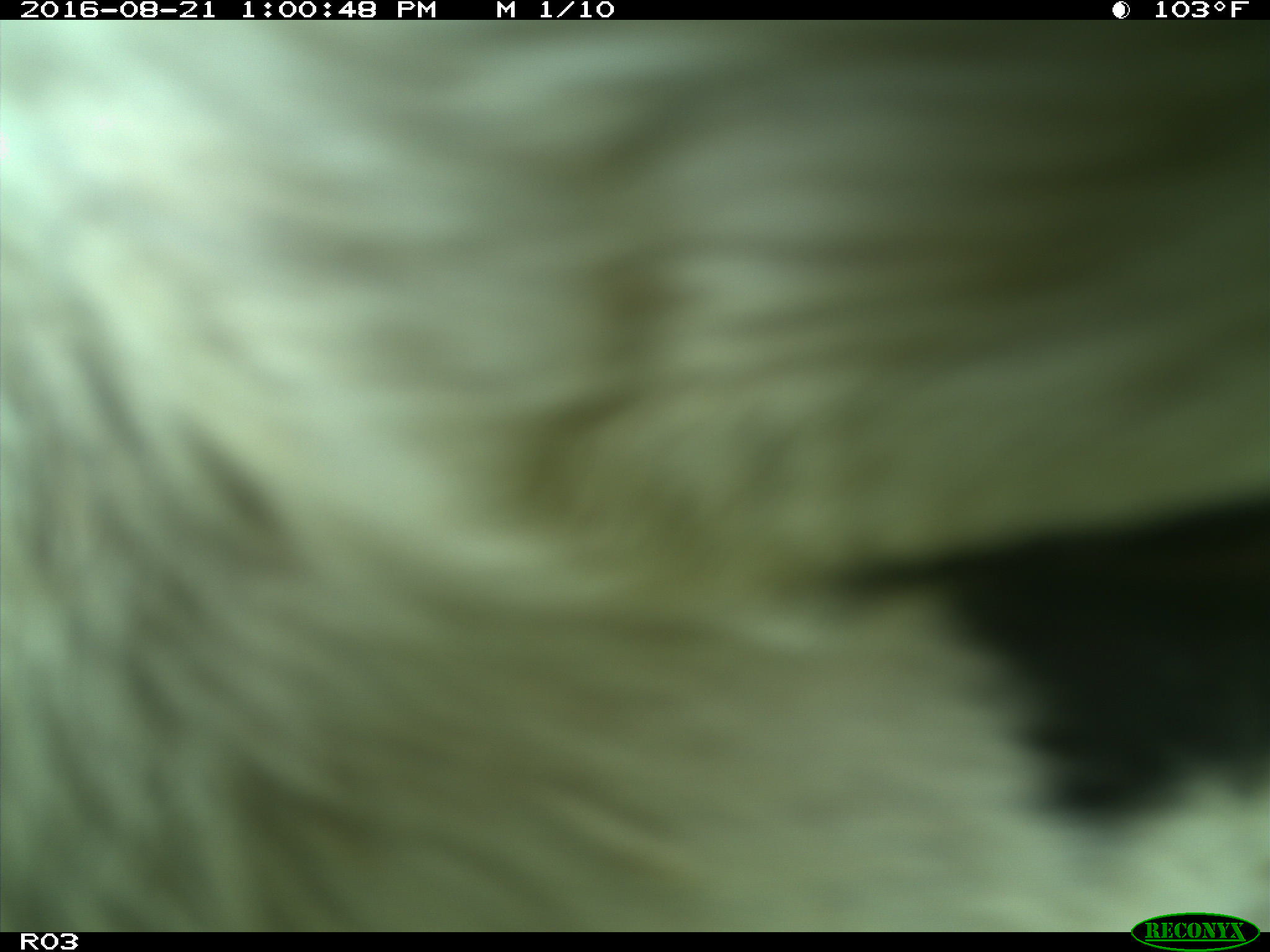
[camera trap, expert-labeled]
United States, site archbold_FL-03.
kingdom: Animalia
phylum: Chordata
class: Mammalia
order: Artiodactyla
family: Bovidae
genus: Bos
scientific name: Bos taurus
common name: domestic cow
Bos taurus (domestic cow).